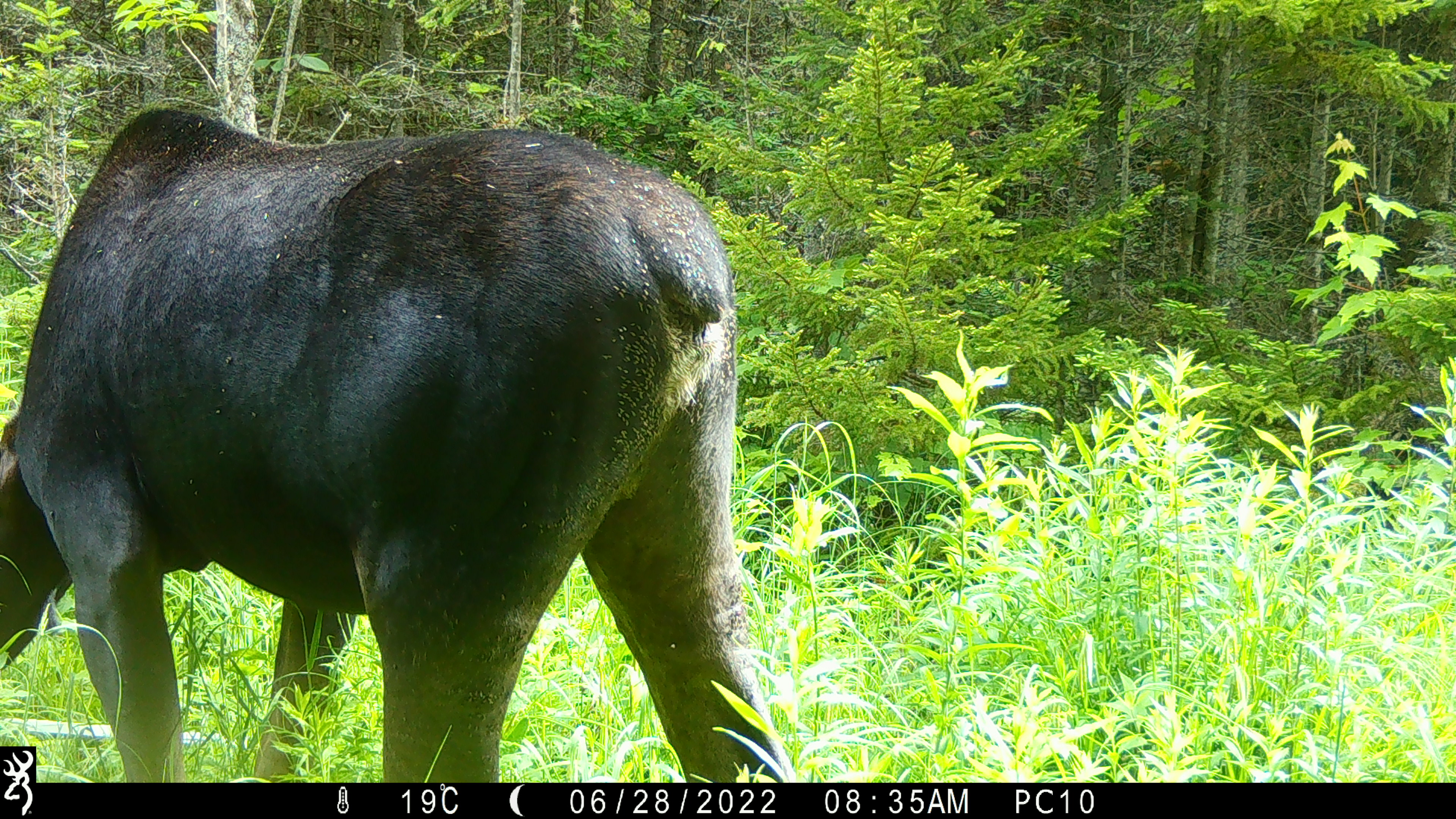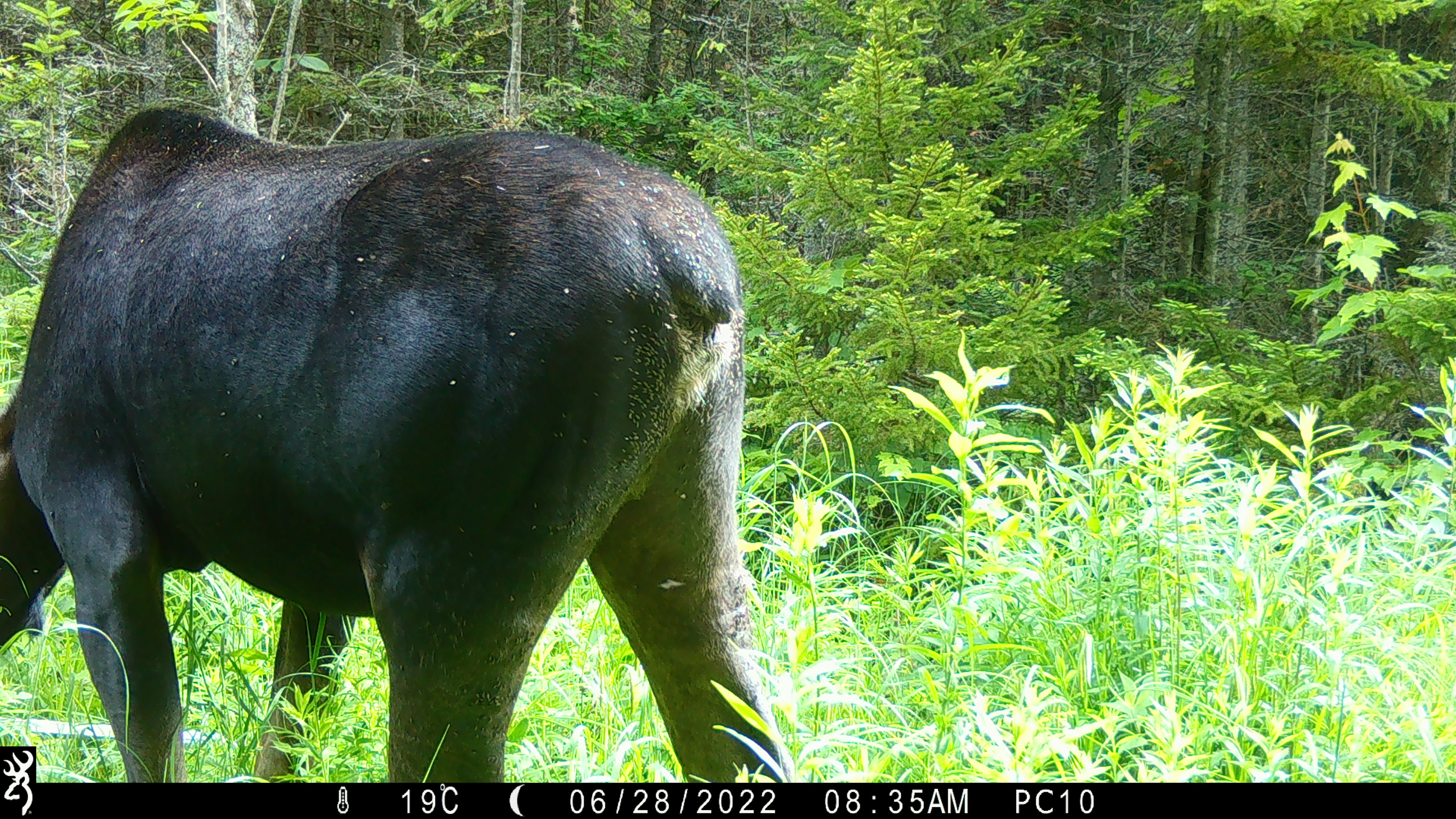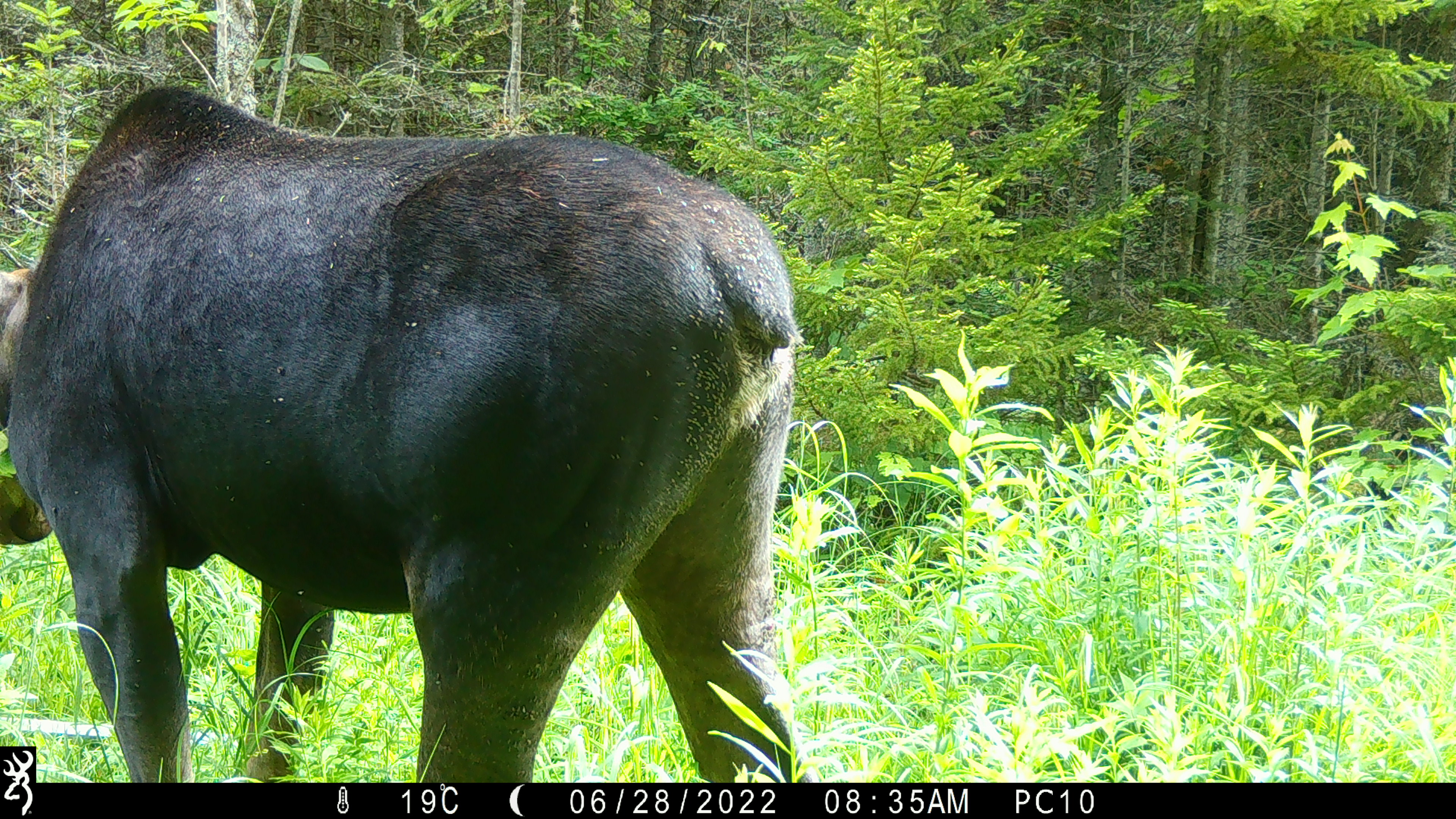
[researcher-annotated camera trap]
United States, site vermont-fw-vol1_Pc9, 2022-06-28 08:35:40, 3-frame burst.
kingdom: Animalia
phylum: Chordata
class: Mammalia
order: Artiodactyla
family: Cervidae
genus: Alces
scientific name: Alces alces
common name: moose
Moose (Alces alces).